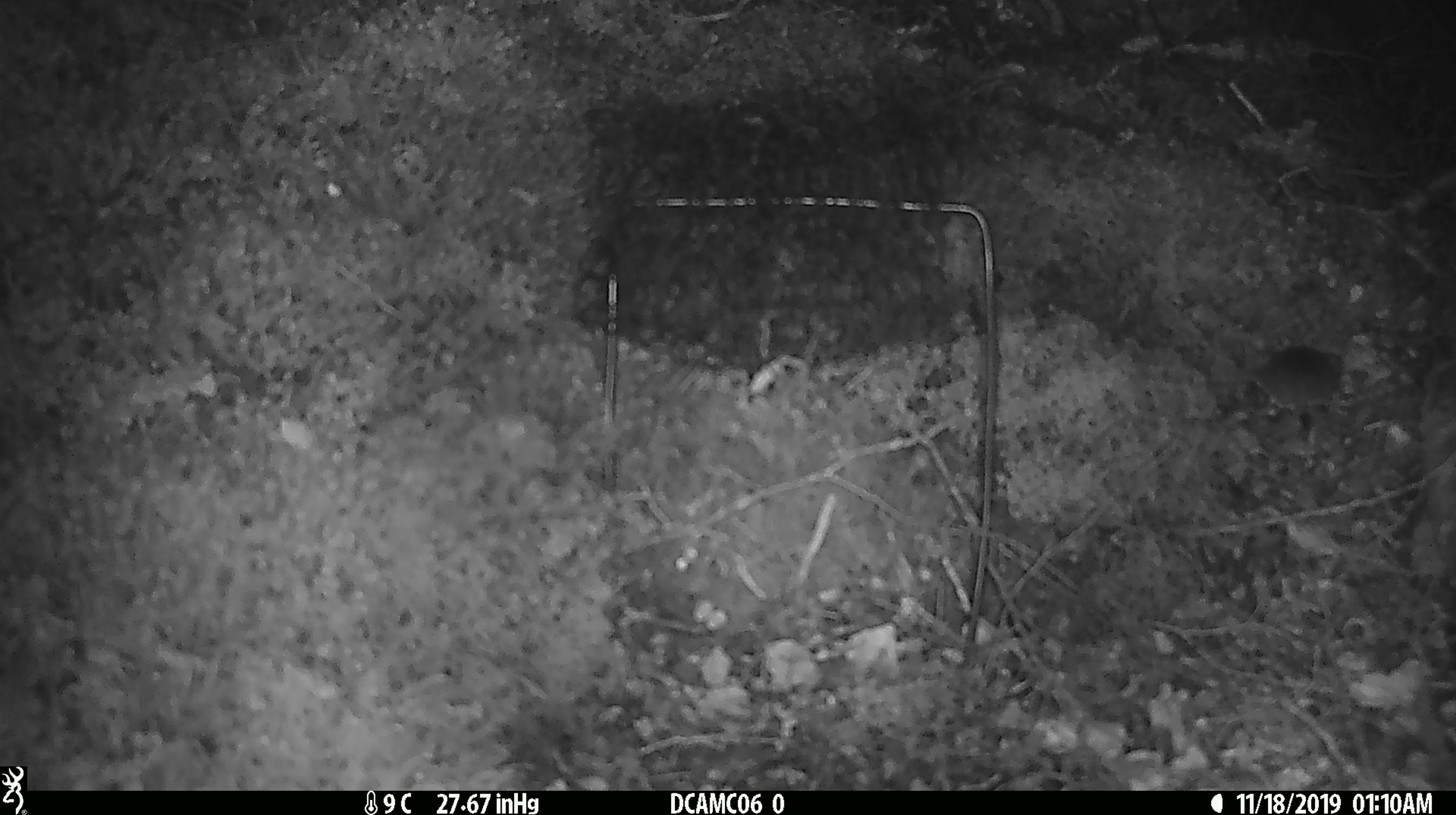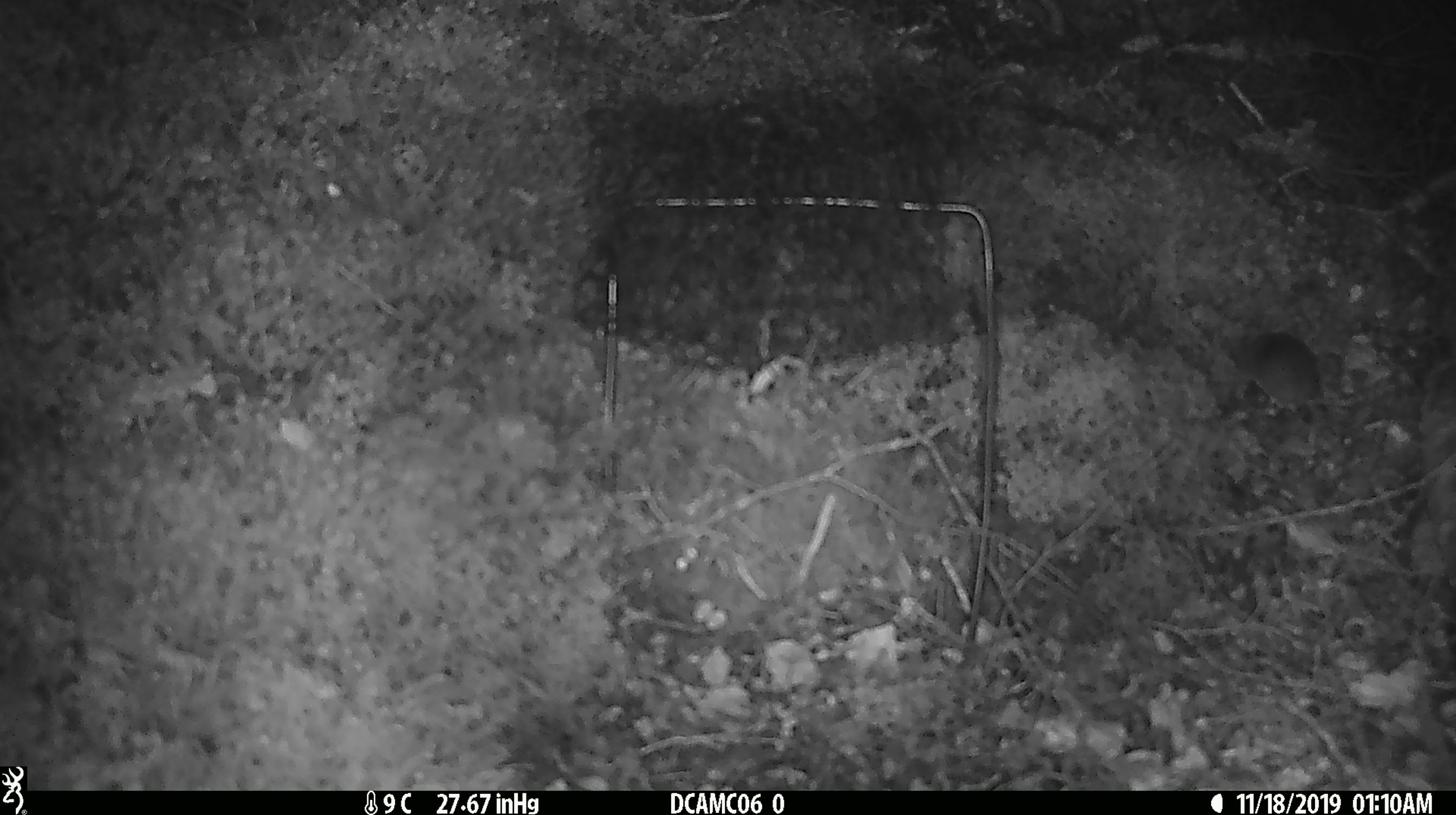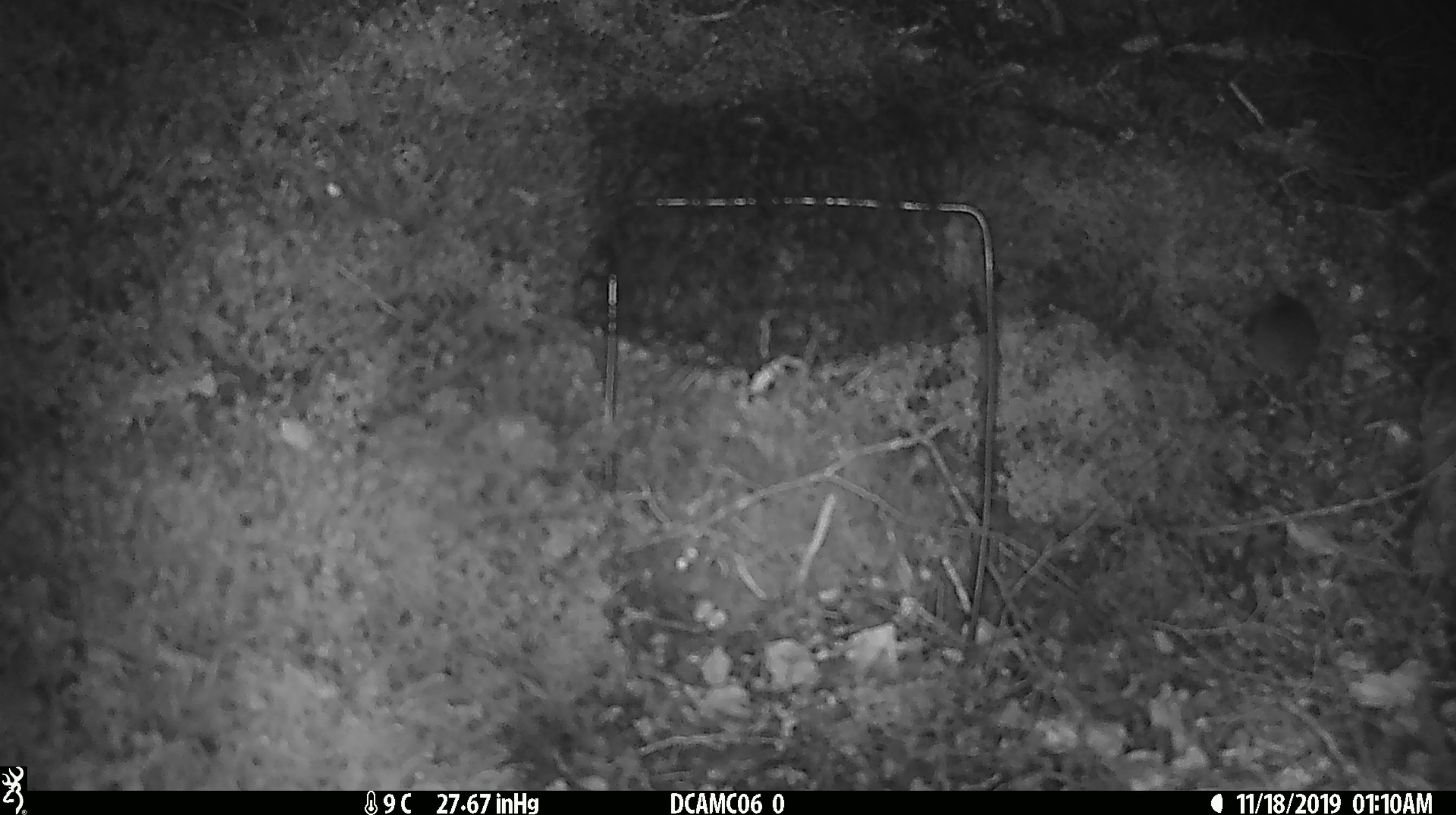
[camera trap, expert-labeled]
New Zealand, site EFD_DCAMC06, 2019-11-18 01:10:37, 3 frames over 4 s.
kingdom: Animalia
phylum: Chordata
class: Mammalia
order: Rodentia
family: Muridae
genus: Mus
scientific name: Mus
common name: mouse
Mouse (Mus).